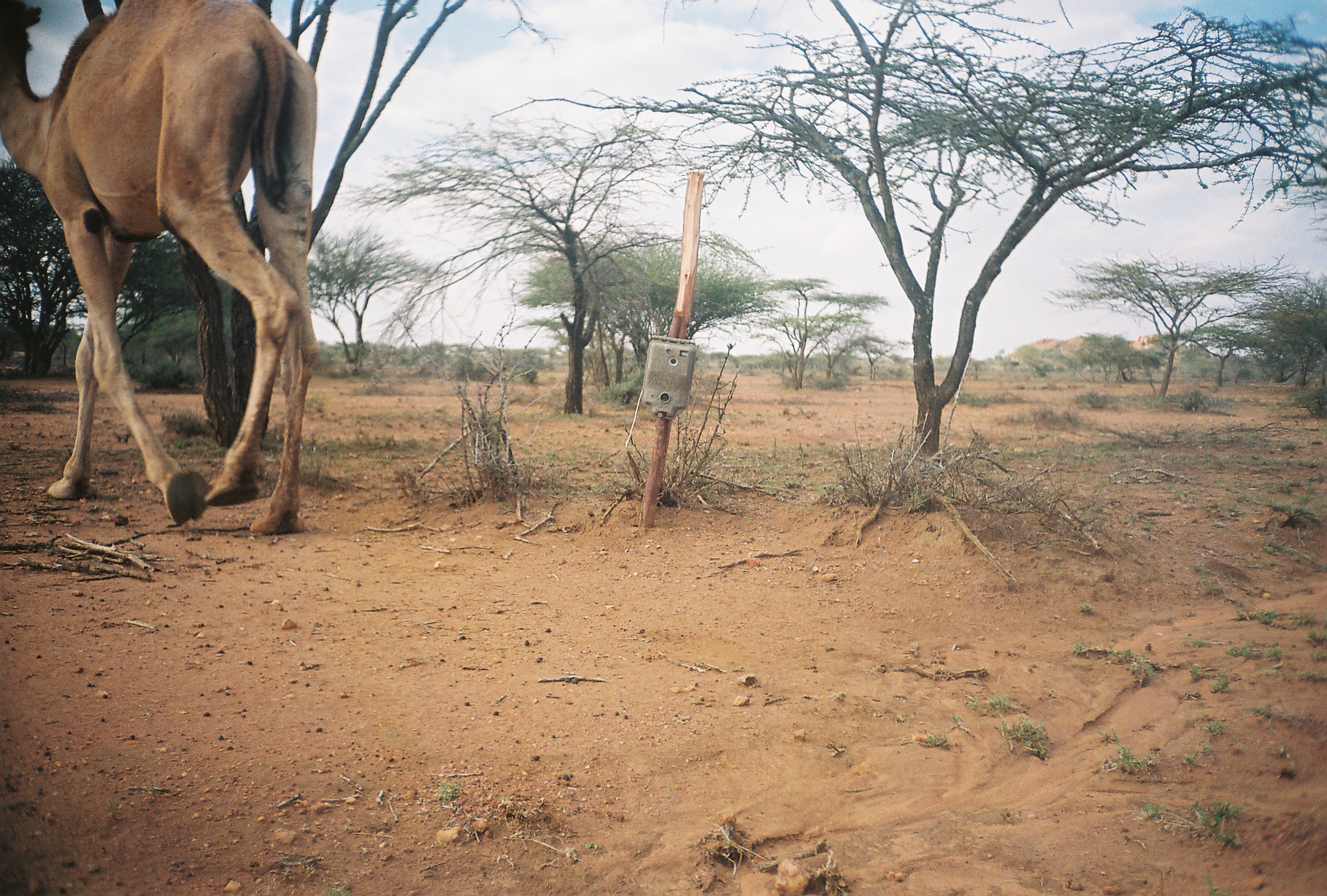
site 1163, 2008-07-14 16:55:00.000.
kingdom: Animalia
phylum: Chordata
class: Mammalia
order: Artiodactyla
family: Camelidae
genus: Camelus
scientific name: Camelus dromedarius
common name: dromedary camel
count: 1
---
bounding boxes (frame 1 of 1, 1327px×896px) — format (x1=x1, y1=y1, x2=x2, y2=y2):
camelus dromedarius: (x1=1, y1=0, x2=322, y2=530)